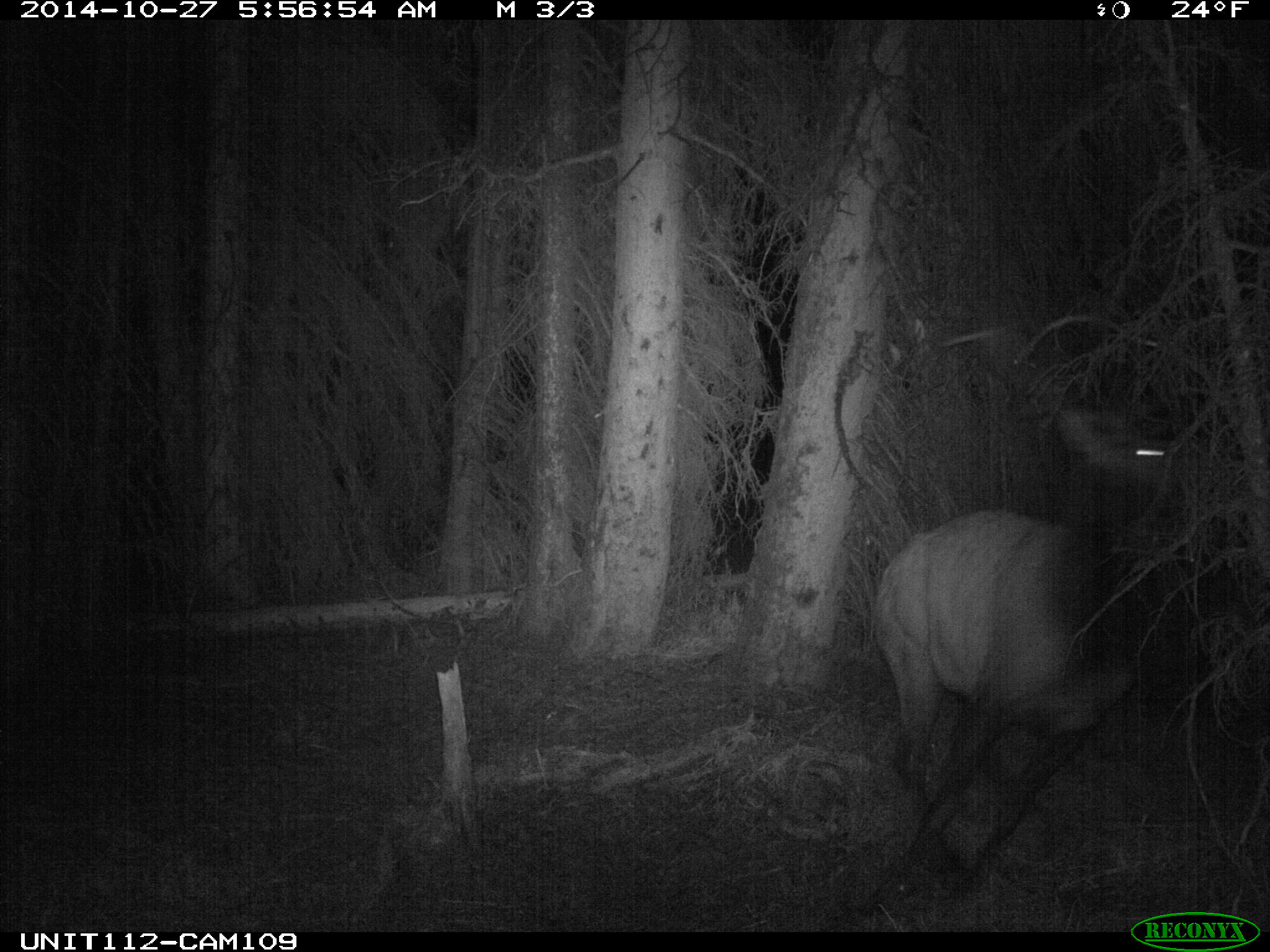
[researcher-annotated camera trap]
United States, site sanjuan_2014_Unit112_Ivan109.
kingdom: Animalia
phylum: Chordata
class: Mammalia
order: Artiodactyla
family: Cervidae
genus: Cervus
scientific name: Cervus elaphus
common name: red deer